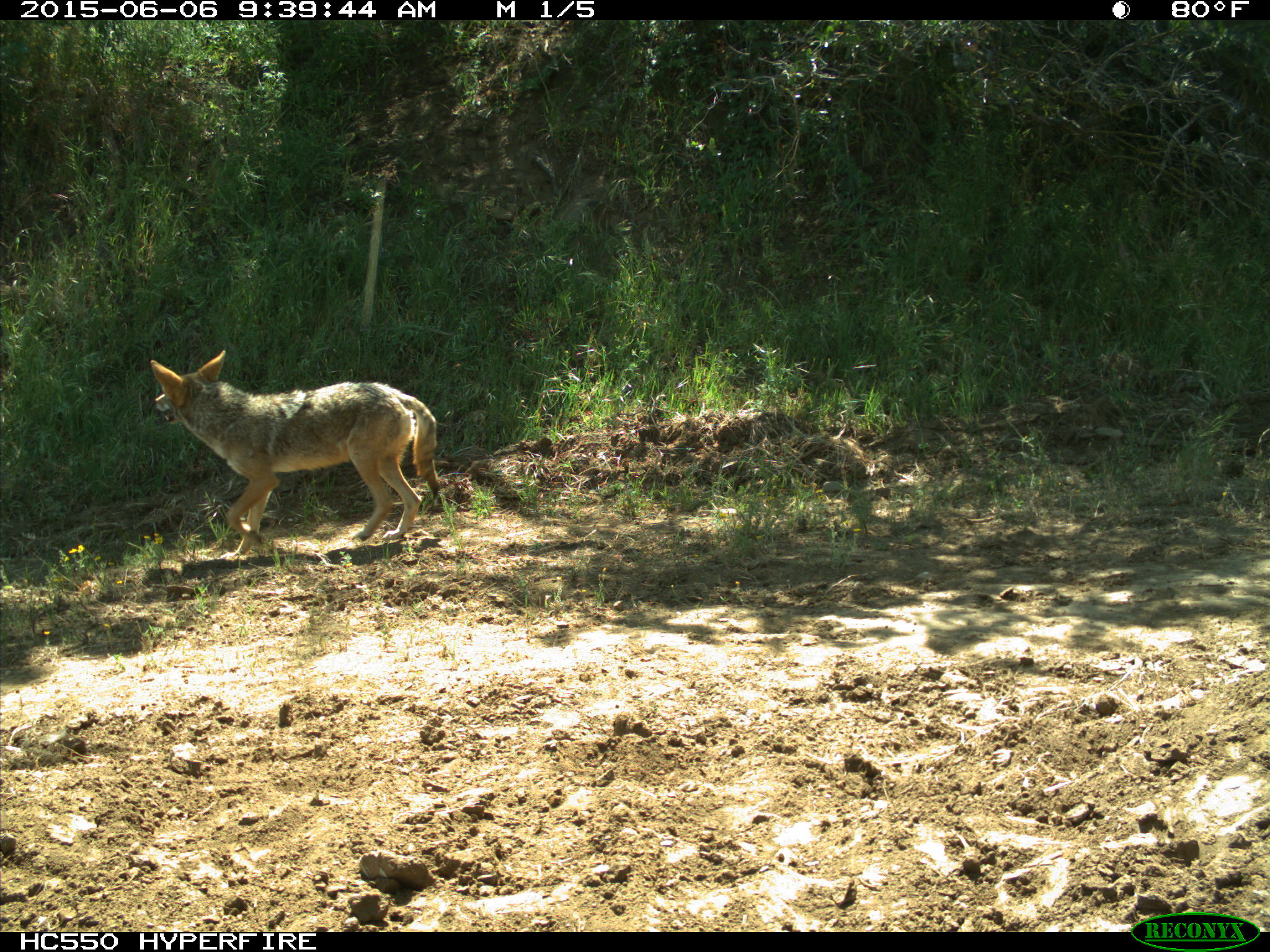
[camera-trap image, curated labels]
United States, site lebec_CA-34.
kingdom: Animalia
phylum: Chordata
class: Mammalia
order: Carnivora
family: Canidae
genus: Canis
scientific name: Canis latrans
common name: coyote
Canis latrans (coyote).